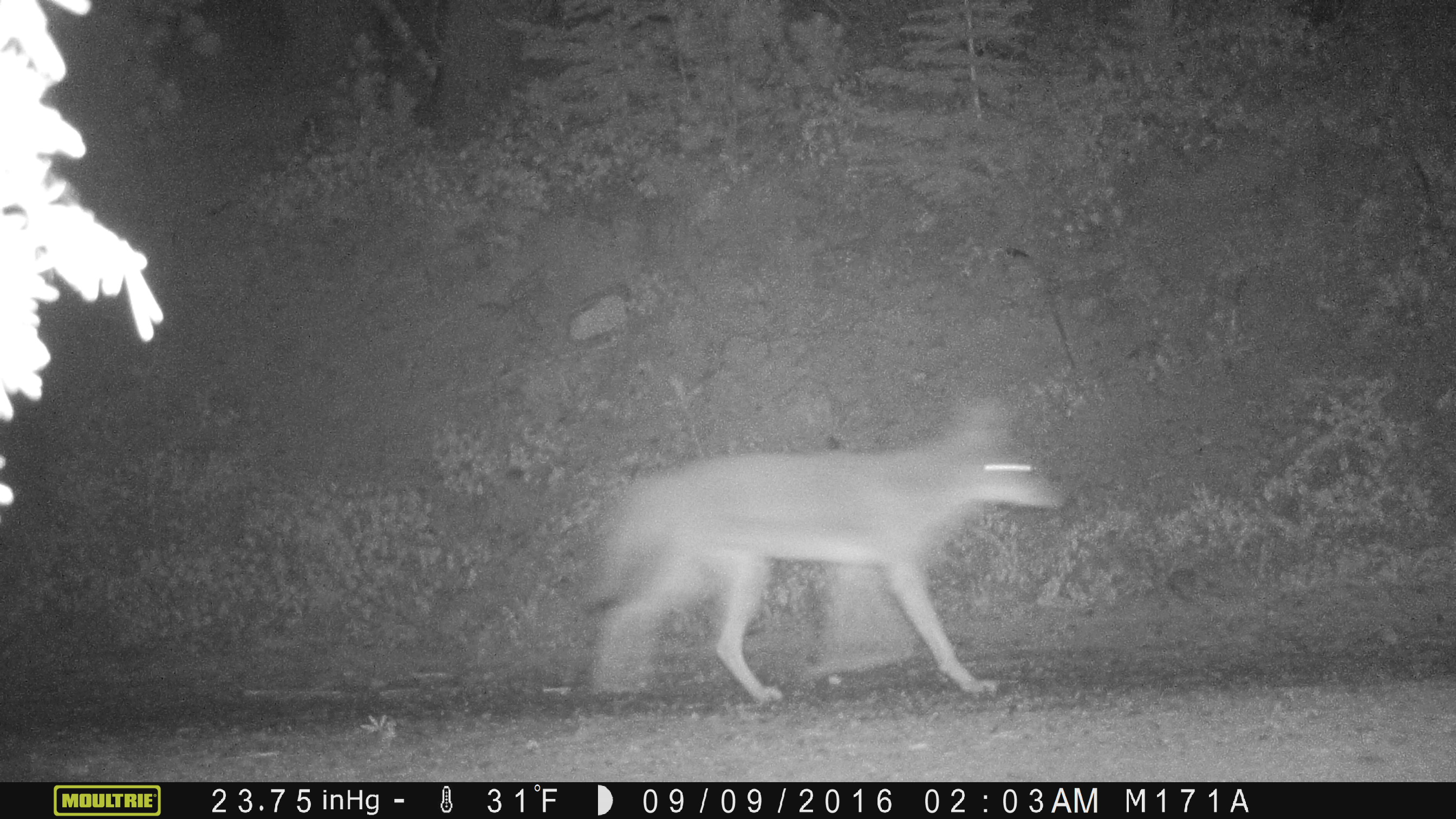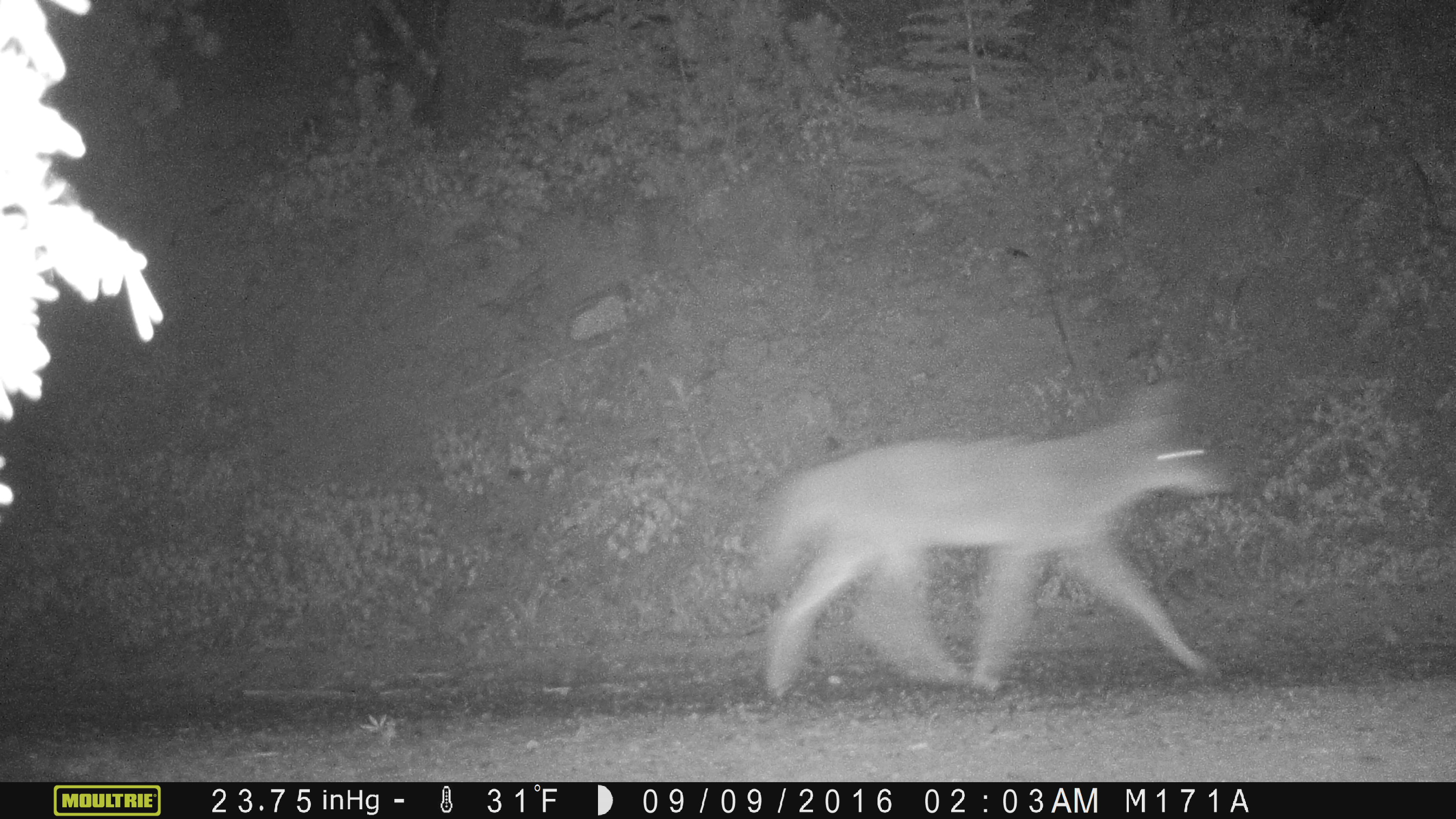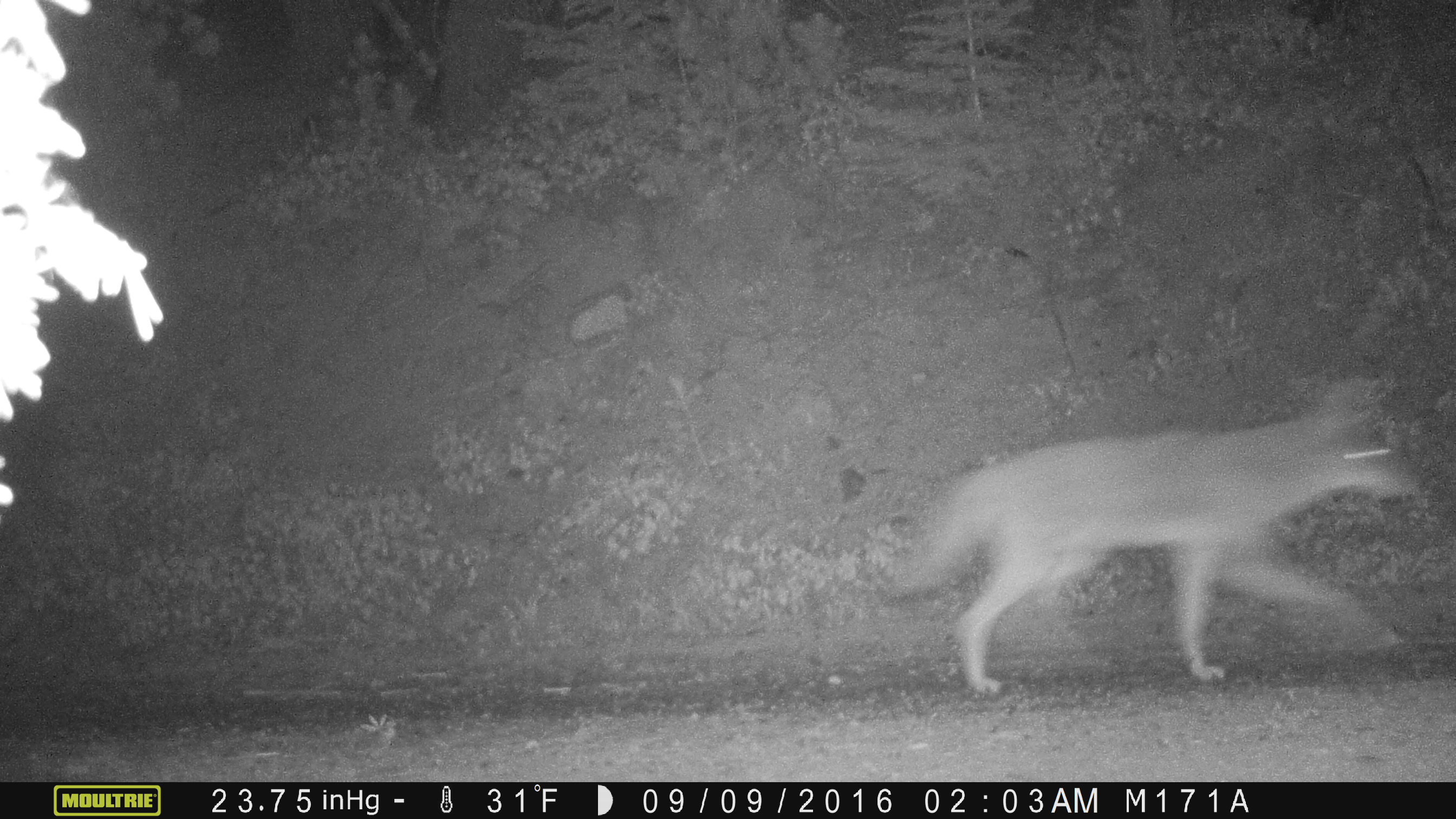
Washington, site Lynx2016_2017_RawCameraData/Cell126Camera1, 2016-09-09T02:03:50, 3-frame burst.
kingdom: Animalia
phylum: Chordata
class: Mammalia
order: Carnivora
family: Canidae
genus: Canis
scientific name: Canis latrans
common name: coyote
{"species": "Canis latrans (coyote)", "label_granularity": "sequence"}